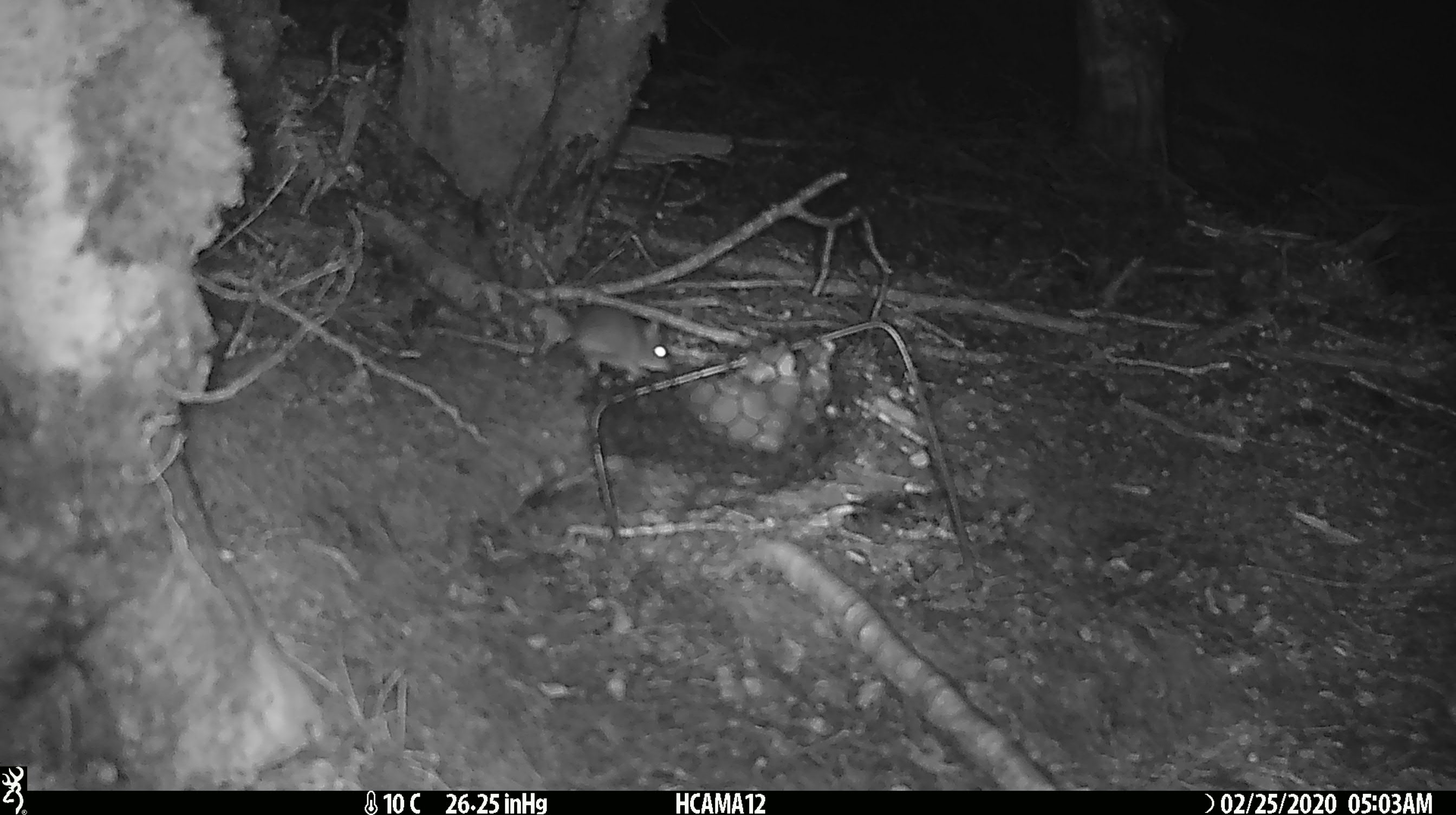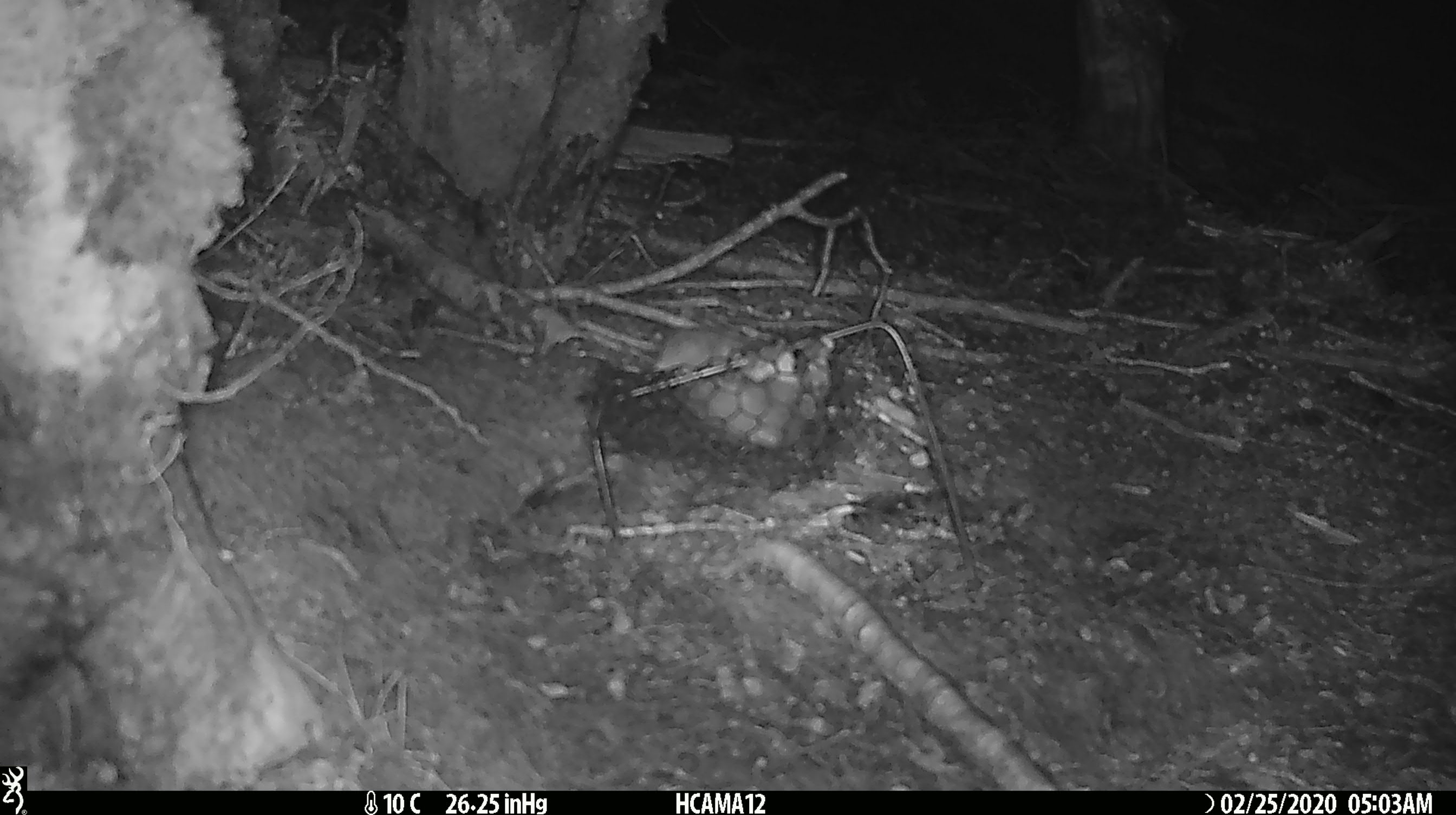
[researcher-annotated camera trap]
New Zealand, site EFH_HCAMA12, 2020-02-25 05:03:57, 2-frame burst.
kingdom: Animalia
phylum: Chordata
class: Mammalia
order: Rodentia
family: Muridae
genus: Mus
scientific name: Mus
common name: mouse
Mouse (Mus).